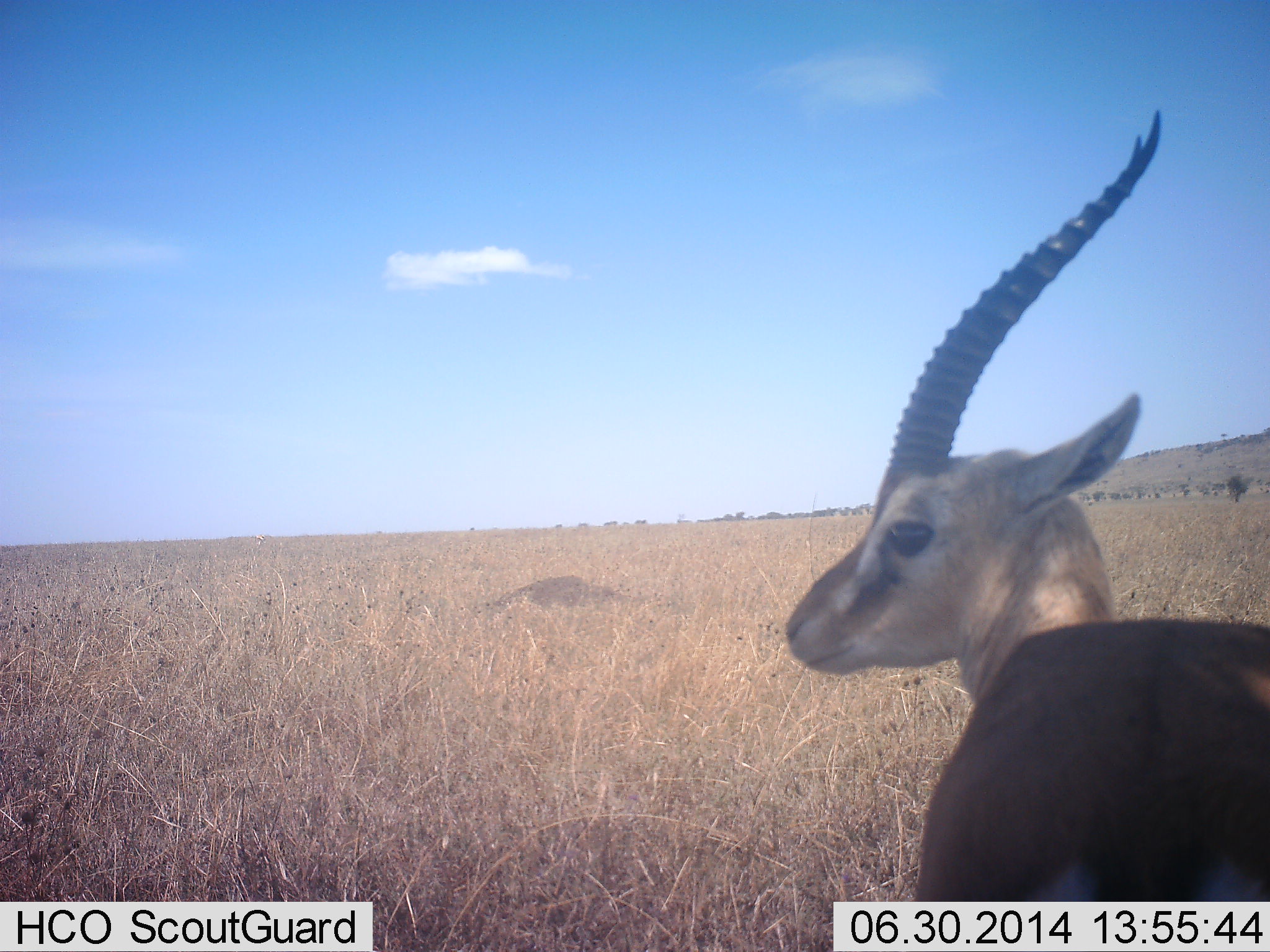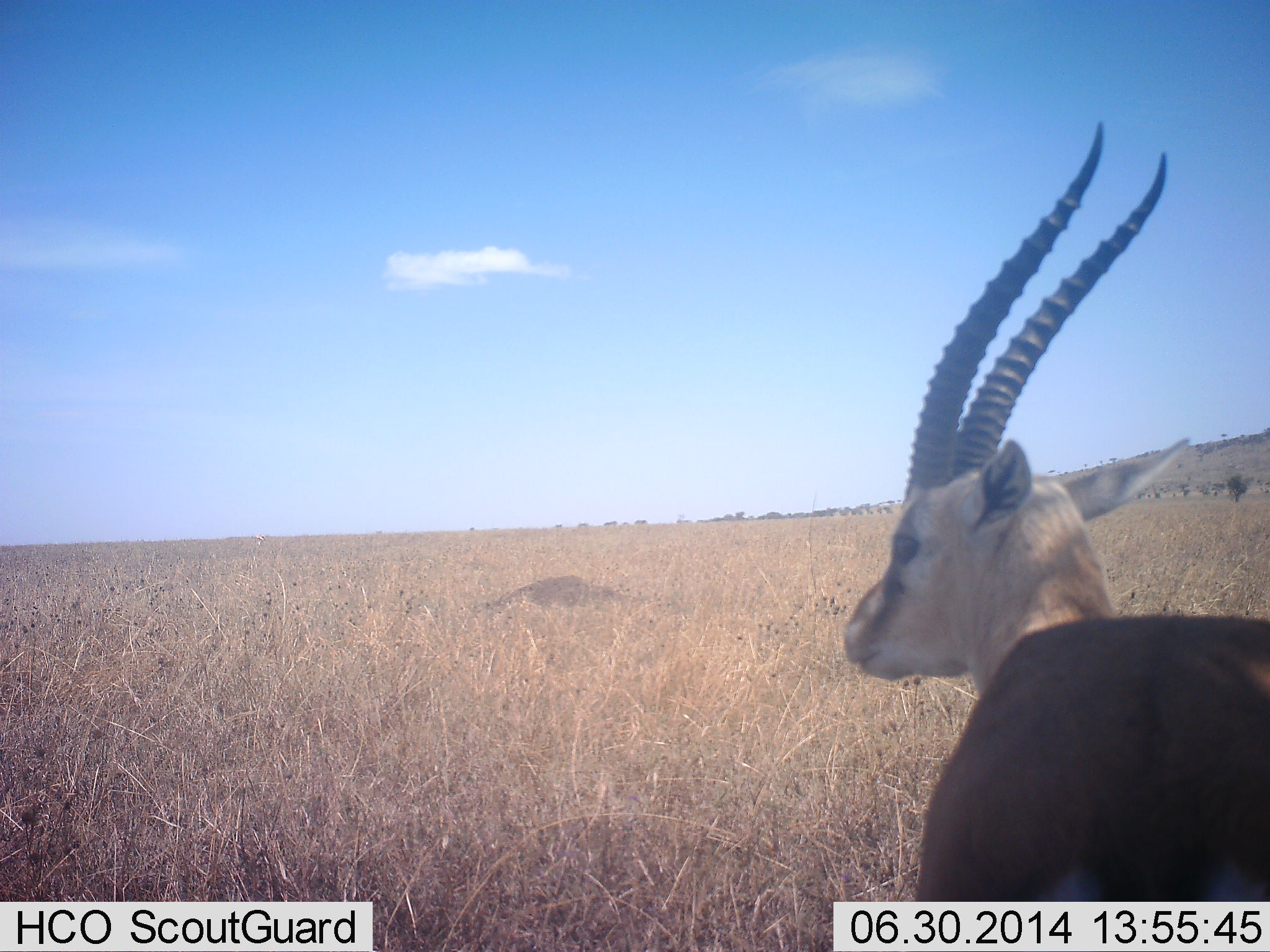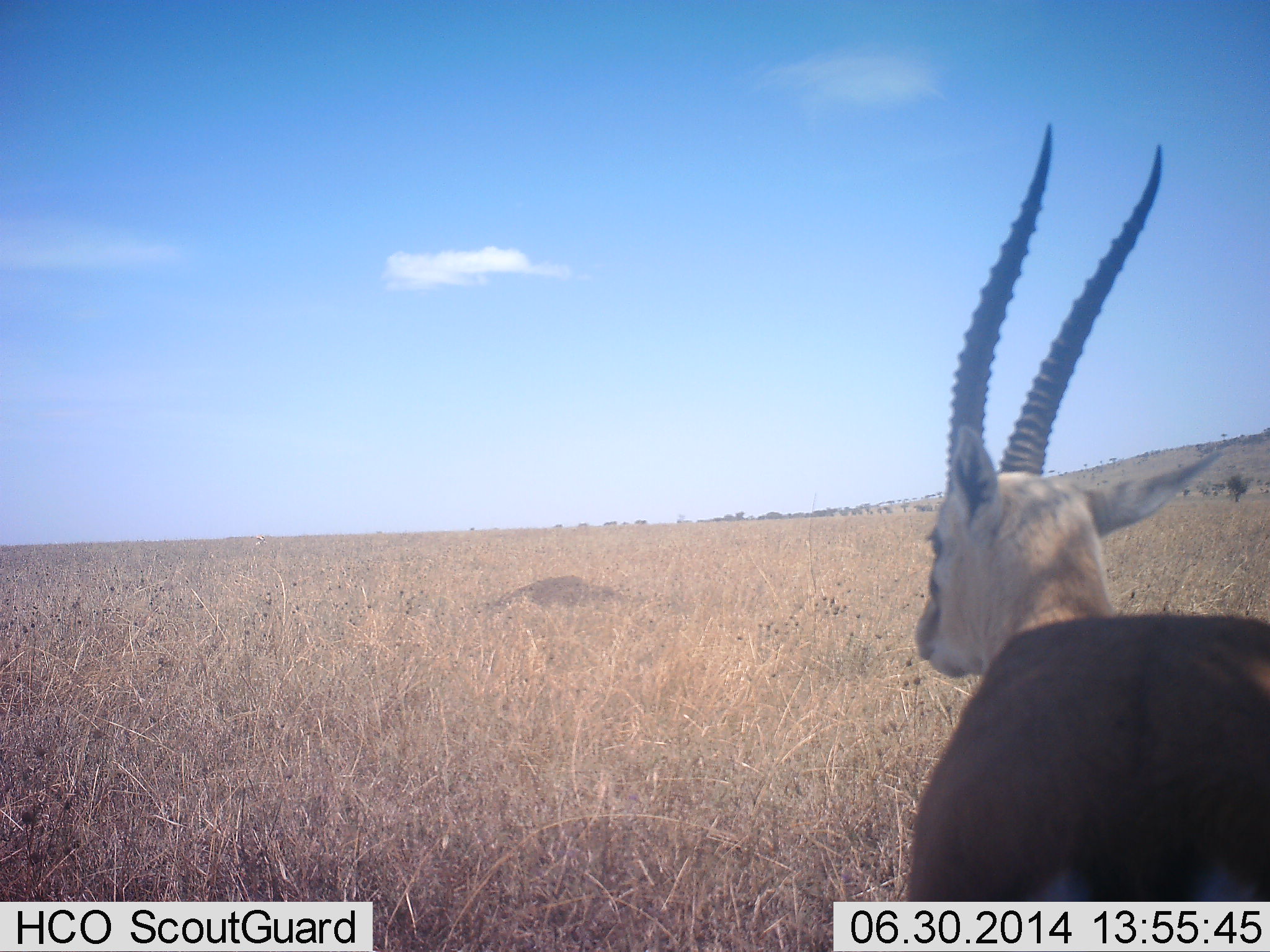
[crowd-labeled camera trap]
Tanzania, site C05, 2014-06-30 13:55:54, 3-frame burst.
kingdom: Animalia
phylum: Chordata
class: Mammalia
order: Artiodactyla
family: Bovidae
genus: Eudorcas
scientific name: Eudorcas thomsonii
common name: thomson's gazelle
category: gazellethomsons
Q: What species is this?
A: Gazellethomsons (thomson's gazelle) (Eudorcas thomsonii).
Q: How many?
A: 1.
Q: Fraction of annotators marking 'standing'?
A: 100%.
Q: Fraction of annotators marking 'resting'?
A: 0%.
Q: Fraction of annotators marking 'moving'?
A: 0%.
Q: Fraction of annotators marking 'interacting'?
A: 0%.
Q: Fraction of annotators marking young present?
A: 0%.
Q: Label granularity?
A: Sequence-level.